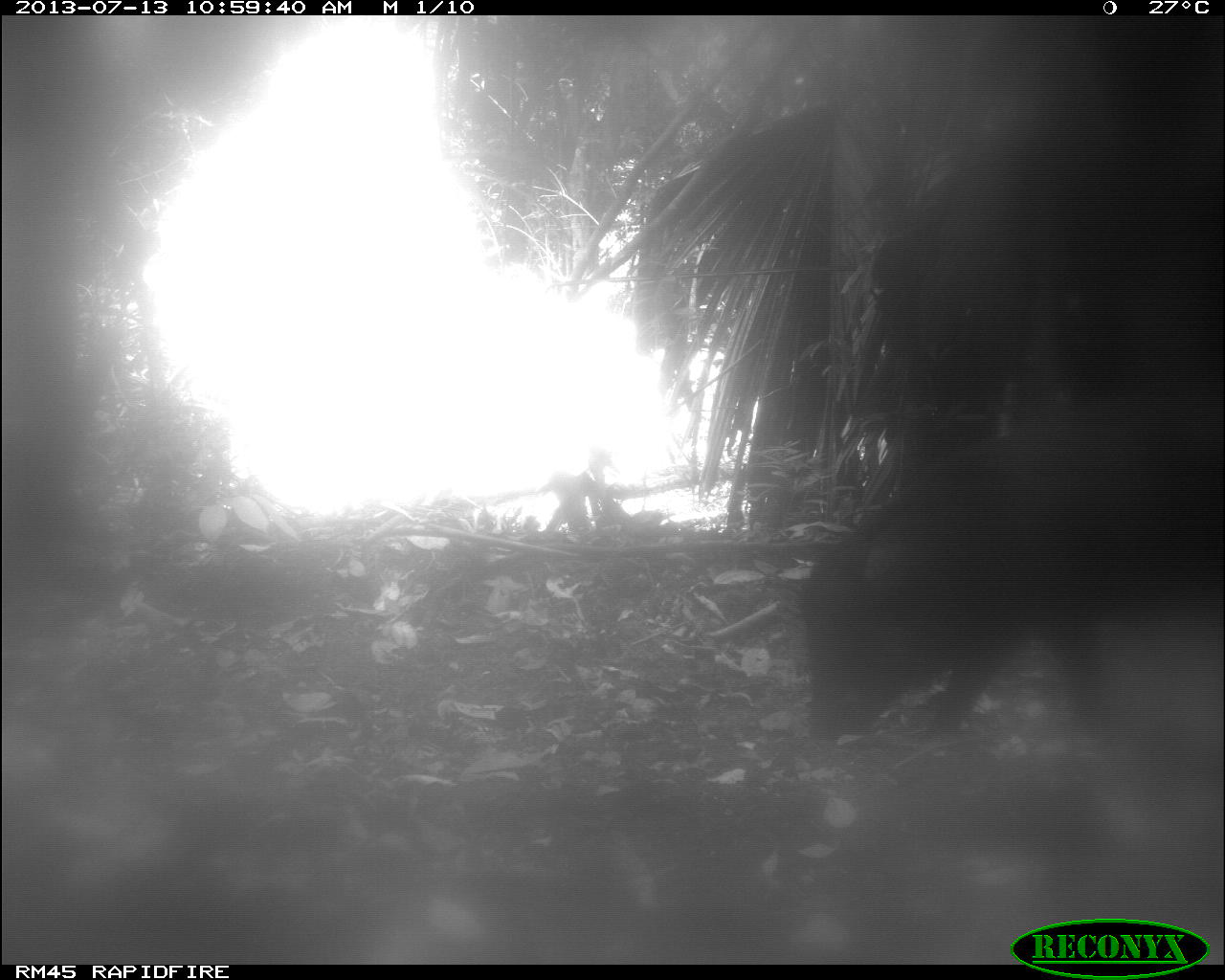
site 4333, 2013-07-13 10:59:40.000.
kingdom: Animalia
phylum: Chordata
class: Mammalia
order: Artiodactyla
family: Tayassuidae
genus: Tayassu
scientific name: Tayassu pecari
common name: white-lipped peccary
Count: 1.